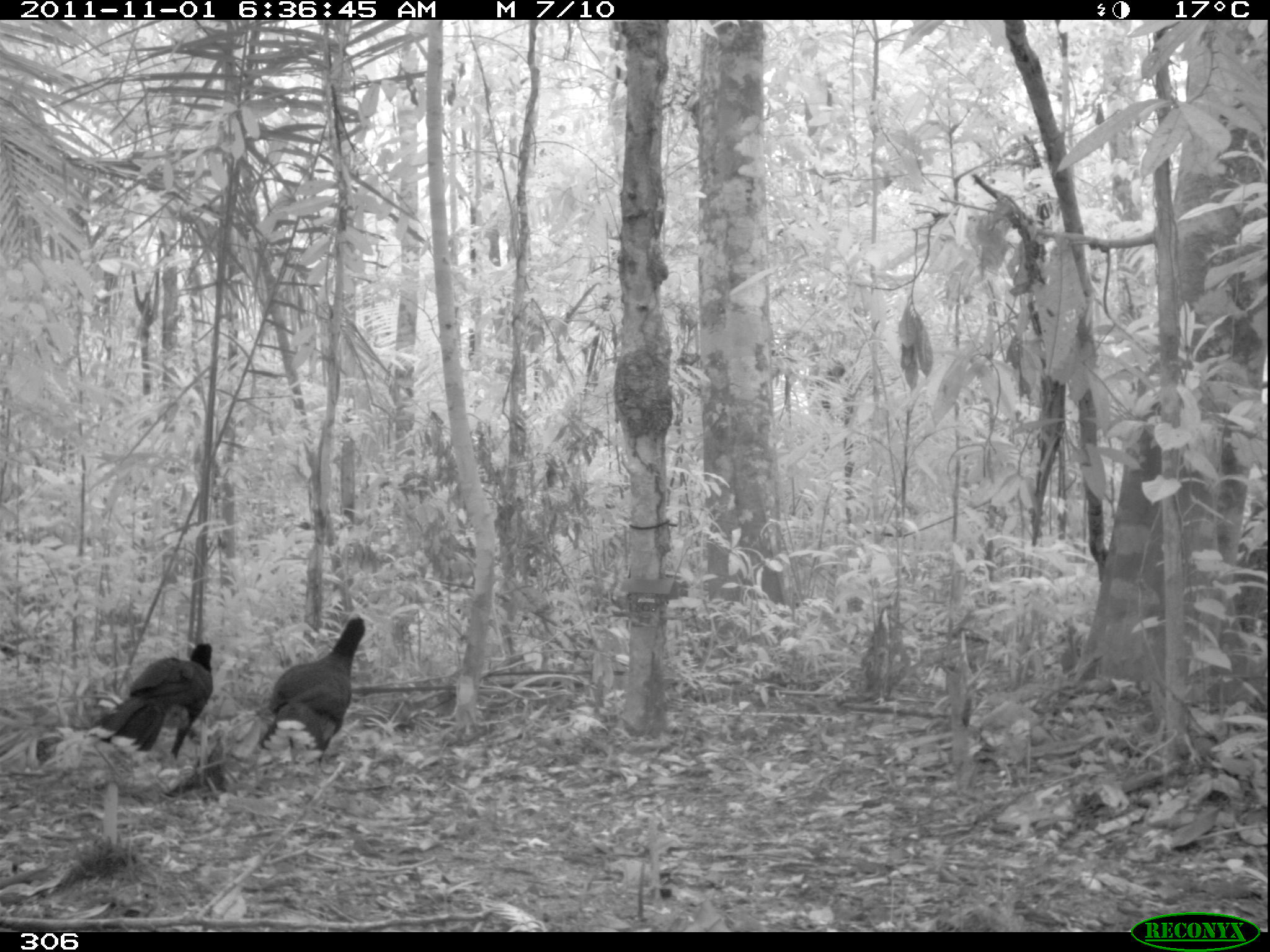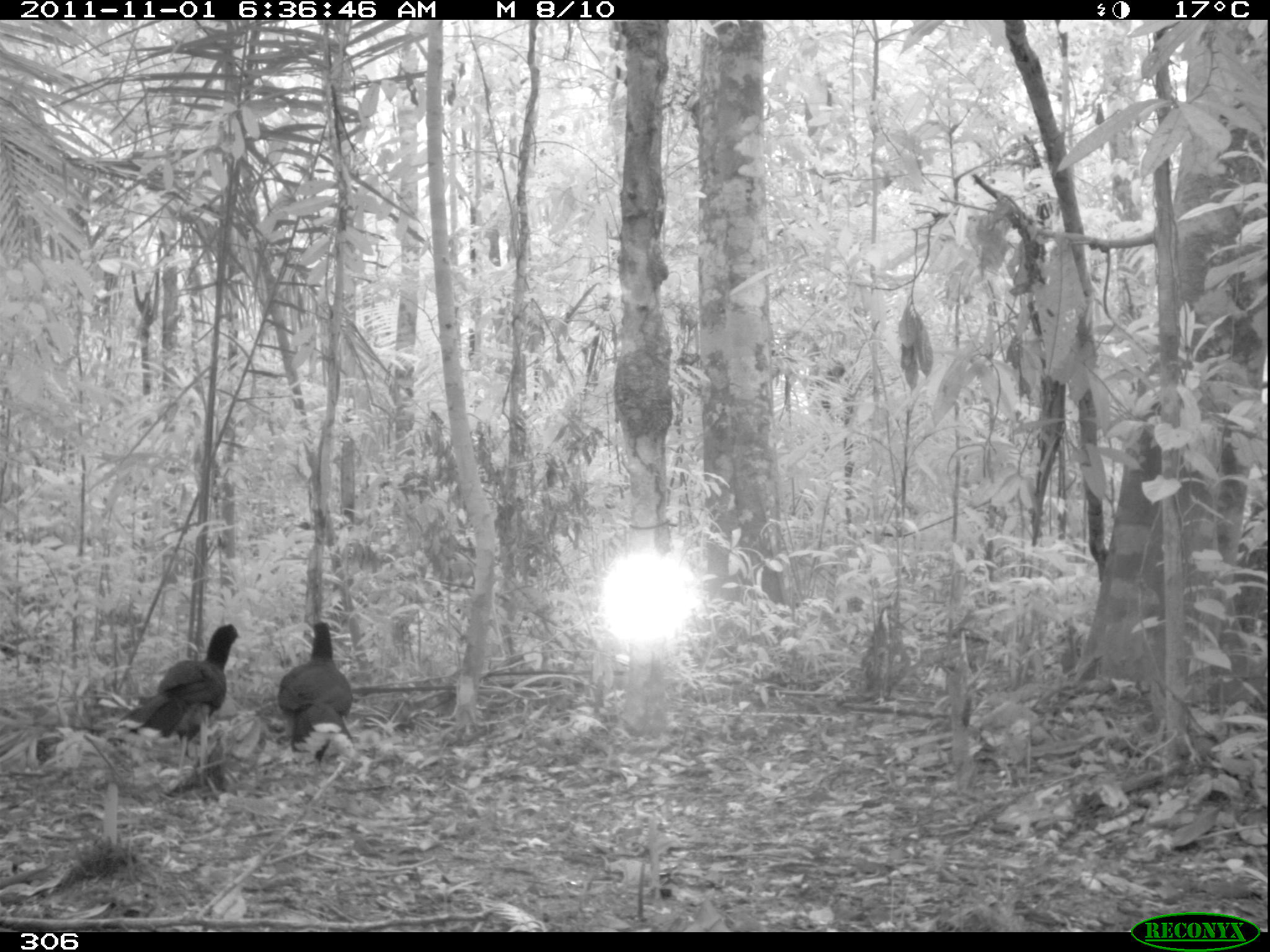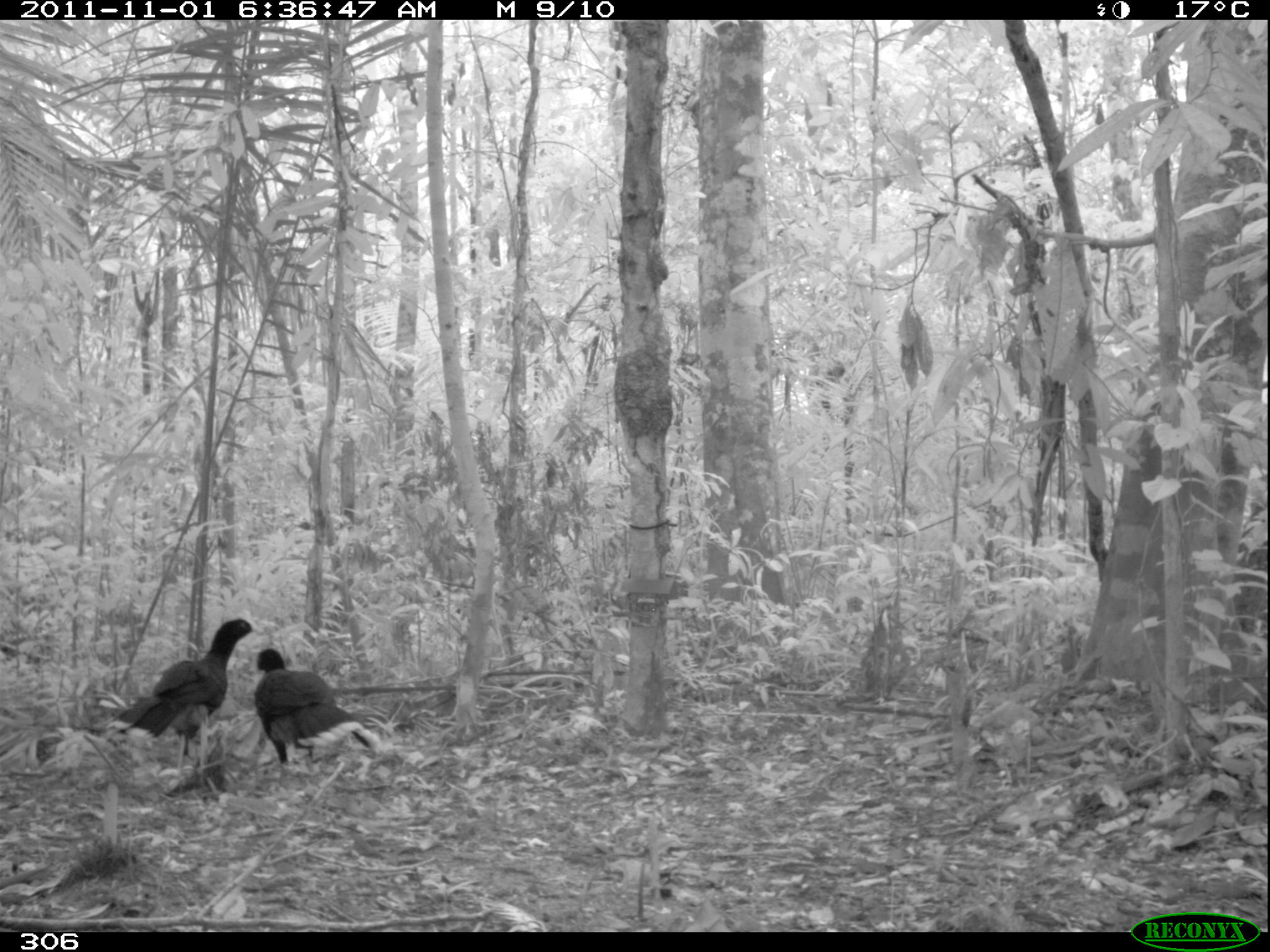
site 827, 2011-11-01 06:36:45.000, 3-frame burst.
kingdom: Animalia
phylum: Chordata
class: Aves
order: Galliformes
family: Cracidae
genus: Mitu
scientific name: Mitu tuberosum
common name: razor-billed curassow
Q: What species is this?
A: Mitu tuberosum (razor-billed curassow).